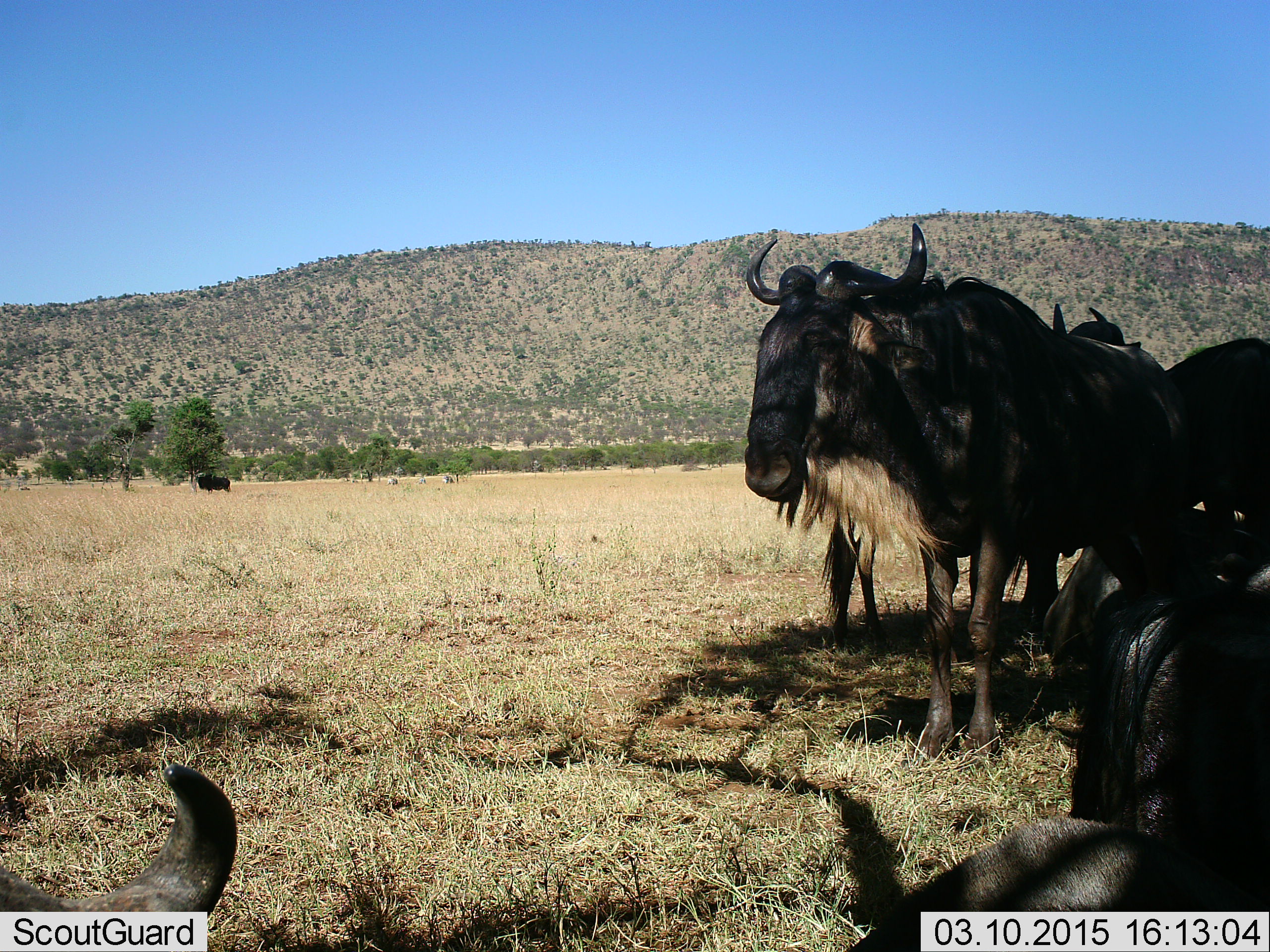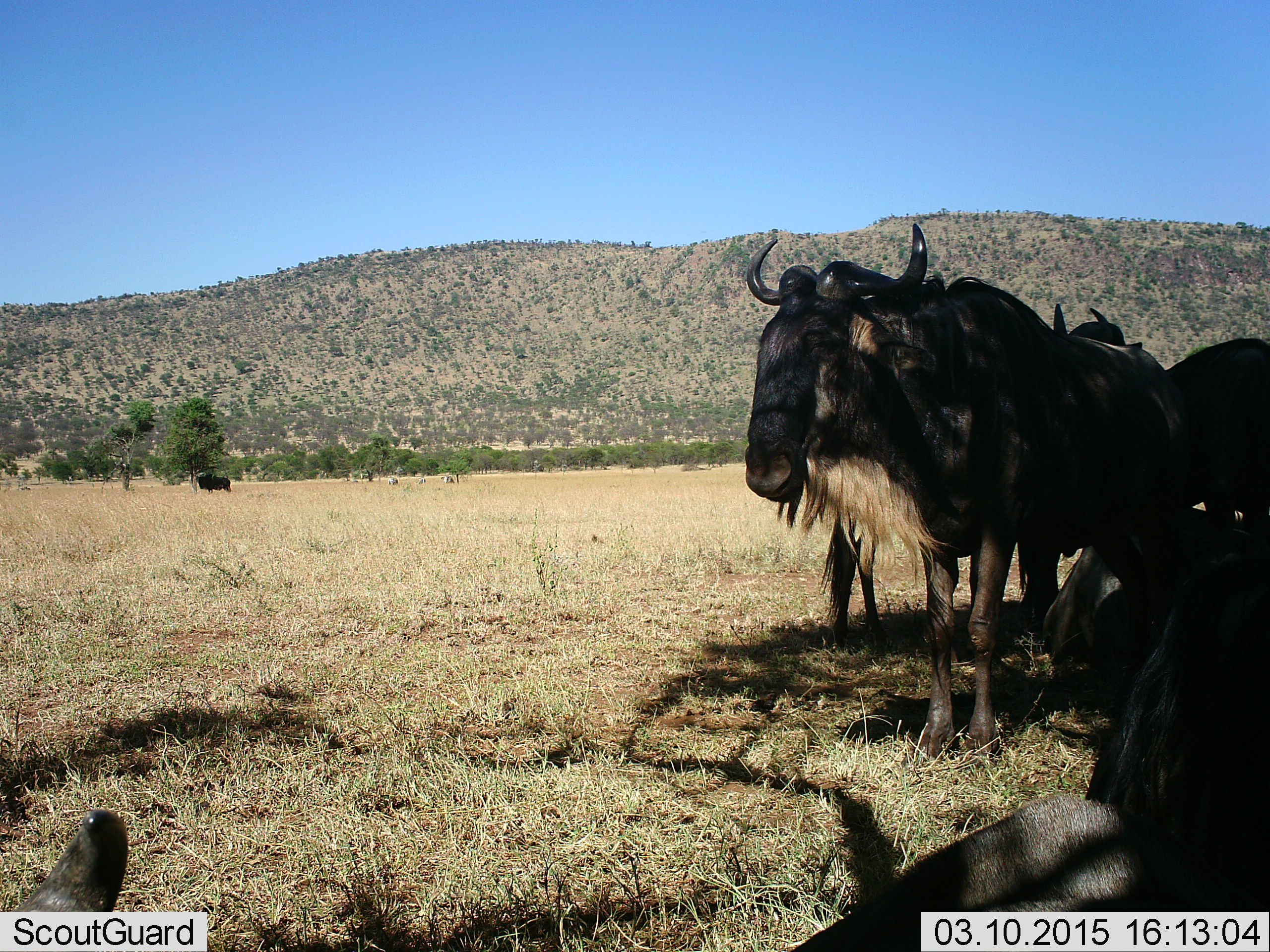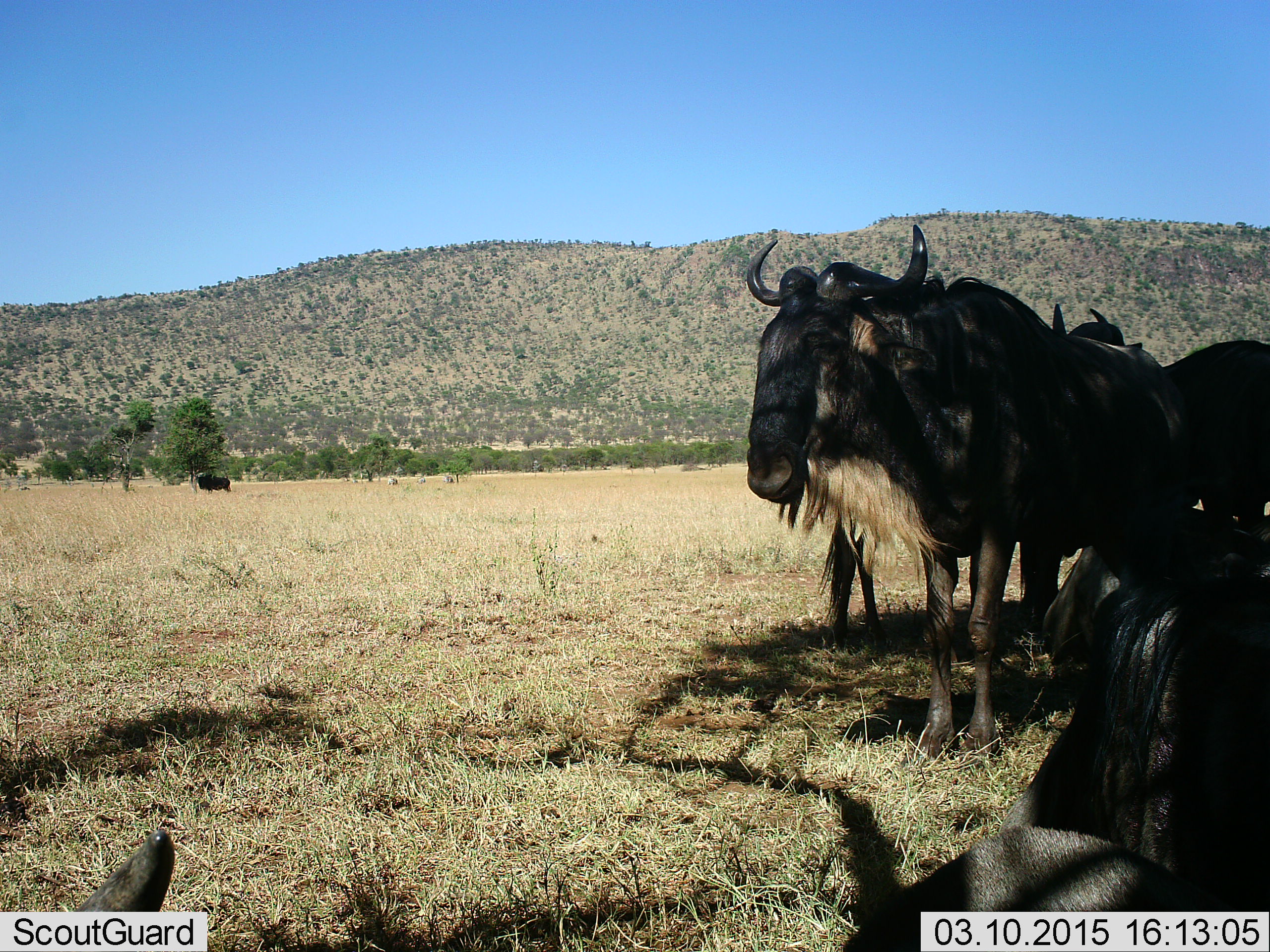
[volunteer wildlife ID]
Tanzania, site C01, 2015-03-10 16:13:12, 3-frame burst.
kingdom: Animalia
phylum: Chordata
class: Mammalia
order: Artiodactyla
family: Bovidae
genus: Connochaetes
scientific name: Connochaetes taurinus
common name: blue wildebeest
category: wildebeest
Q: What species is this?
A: Wildebeest (blue wildebeest) (Connochaetes taurinus).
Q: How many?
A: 7.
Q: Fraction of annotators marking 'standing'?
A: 90%.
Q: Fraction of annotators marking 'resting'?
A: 80%.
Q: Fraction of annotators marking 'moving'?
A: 0%.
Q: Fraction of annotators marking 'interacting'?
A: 0%.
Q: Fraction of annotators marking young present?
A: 0%.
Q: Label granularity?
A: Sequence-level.